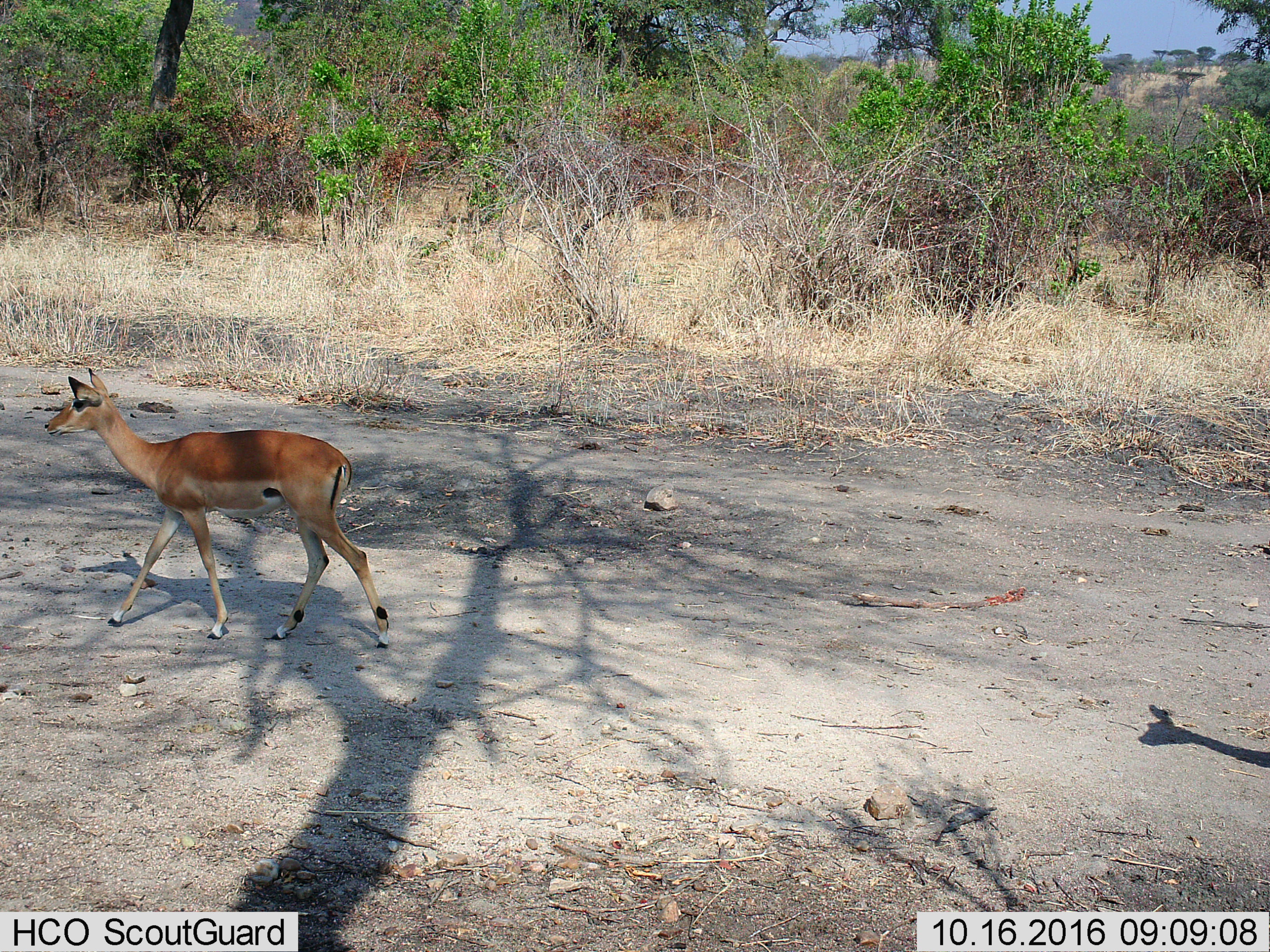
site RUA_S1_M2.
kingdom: Animalia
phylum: Chordata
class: Mammalia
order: Artiodactyla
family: Bovidae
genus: Aepyceros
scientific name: Aepyceros melampus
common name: impala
Impala (Aepyceros melampus), count 1. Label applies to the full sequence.